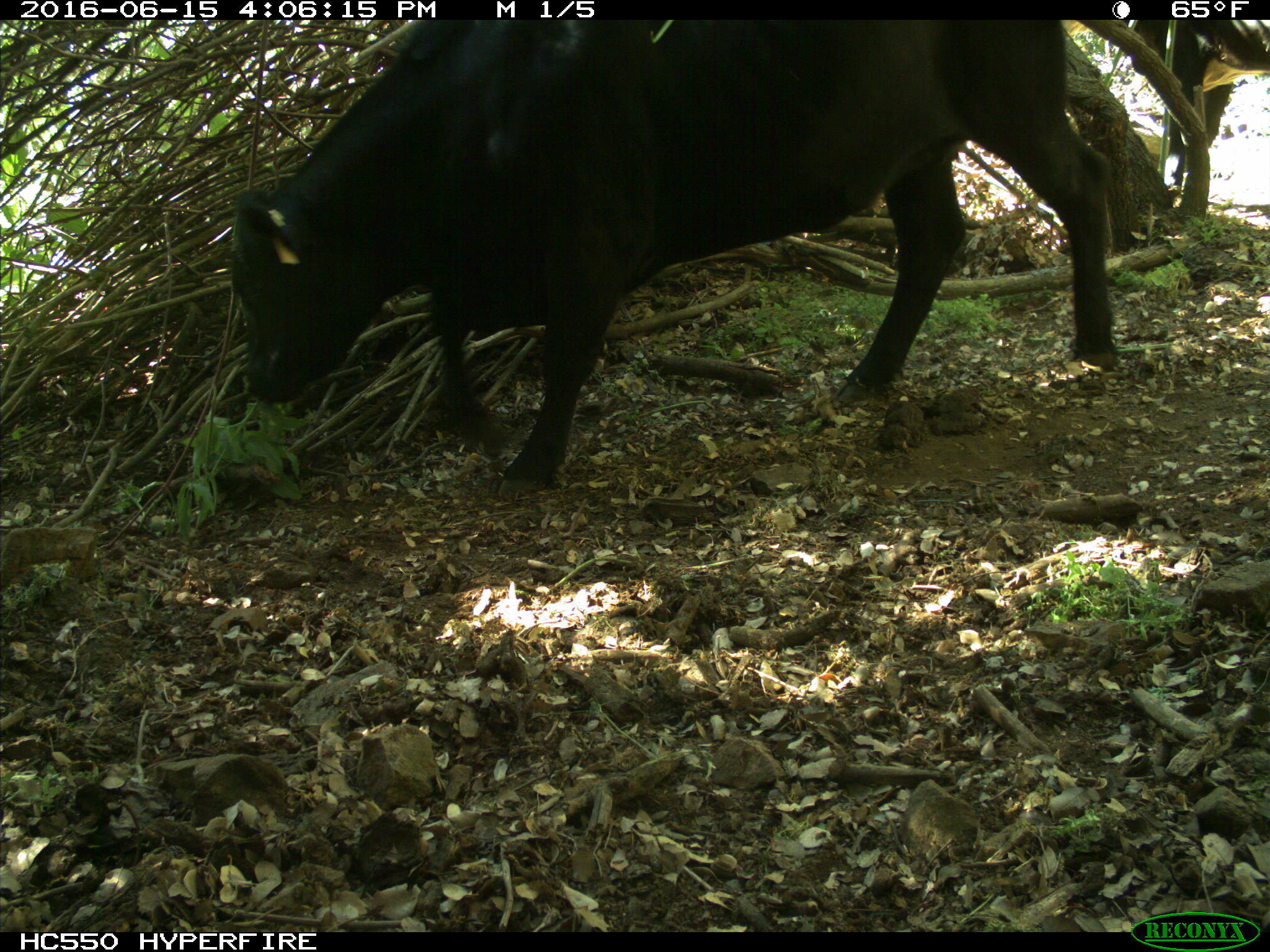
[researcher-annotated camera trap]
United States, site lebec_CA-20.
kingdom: Animalia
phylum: Chordata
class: Mammalia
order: Artiodactyla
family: Bovidae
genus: Bos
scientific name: Bos taurus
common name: domestic cow